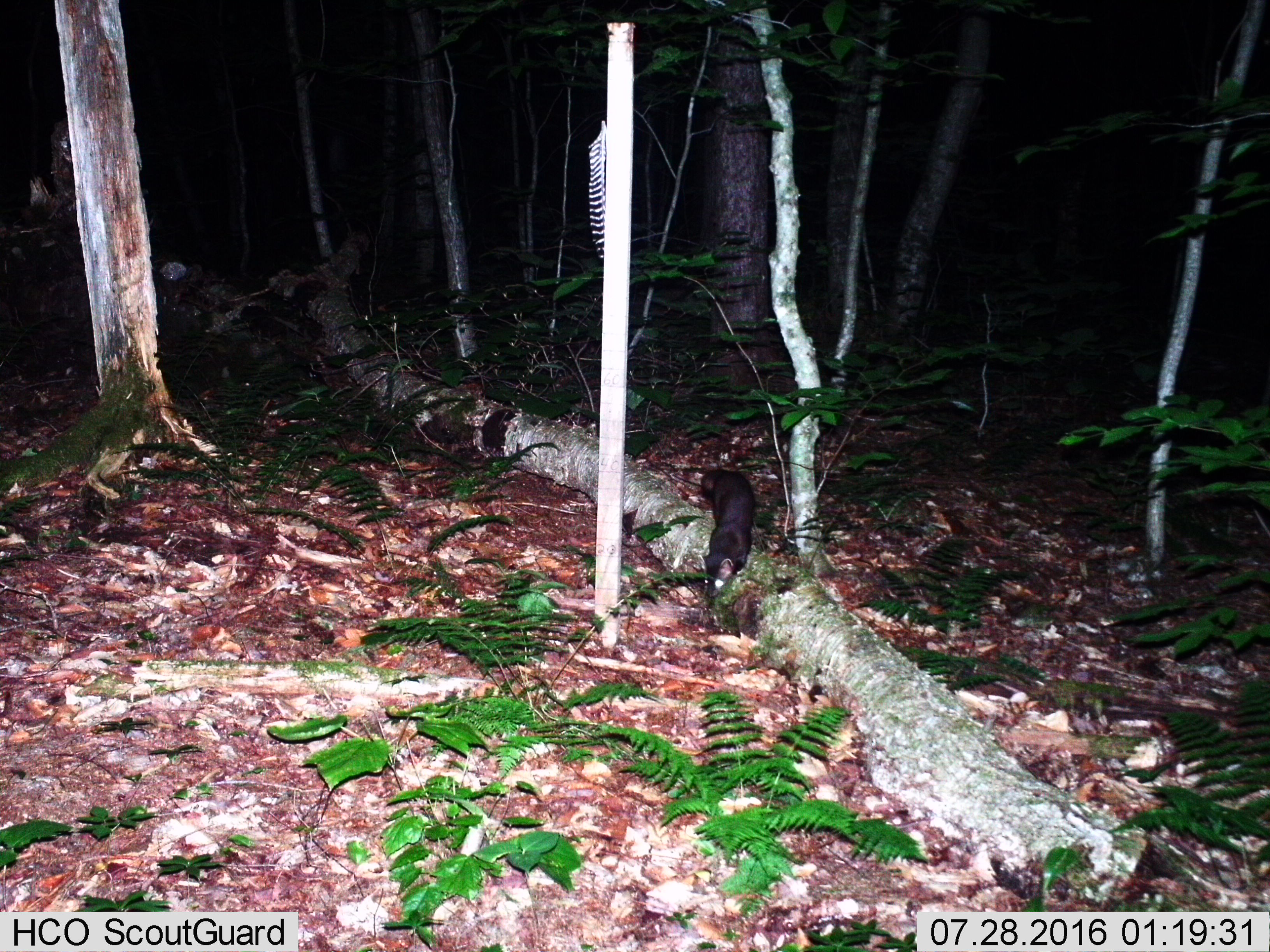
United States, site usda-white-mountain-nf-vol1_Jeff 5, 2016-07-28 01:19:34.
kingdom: Animalia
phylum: Chordata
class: Mammalia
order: Carnivora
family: Mustelidae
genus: Martes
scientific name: Martes americana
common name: american marten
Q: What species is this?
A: American marten (Martes americana).